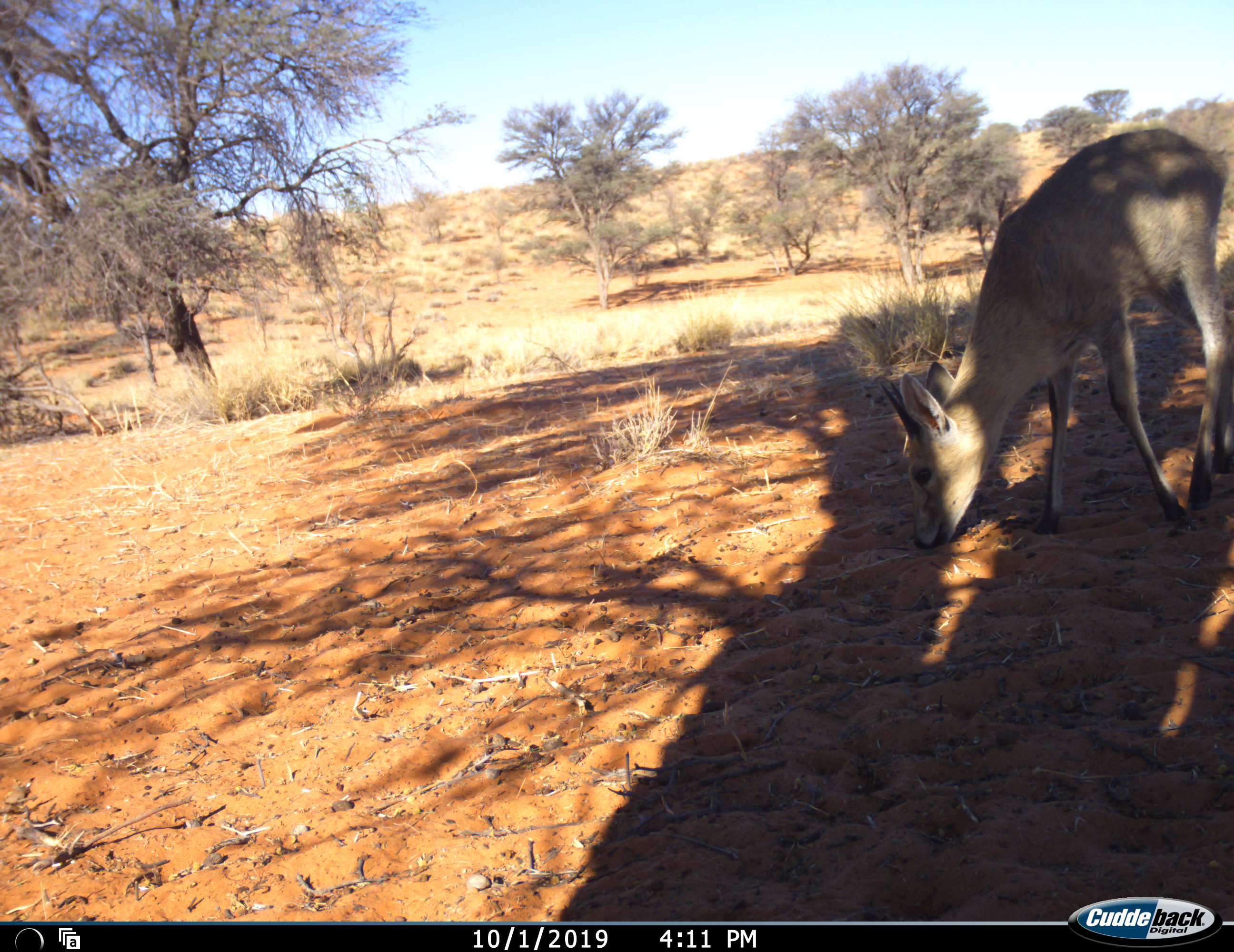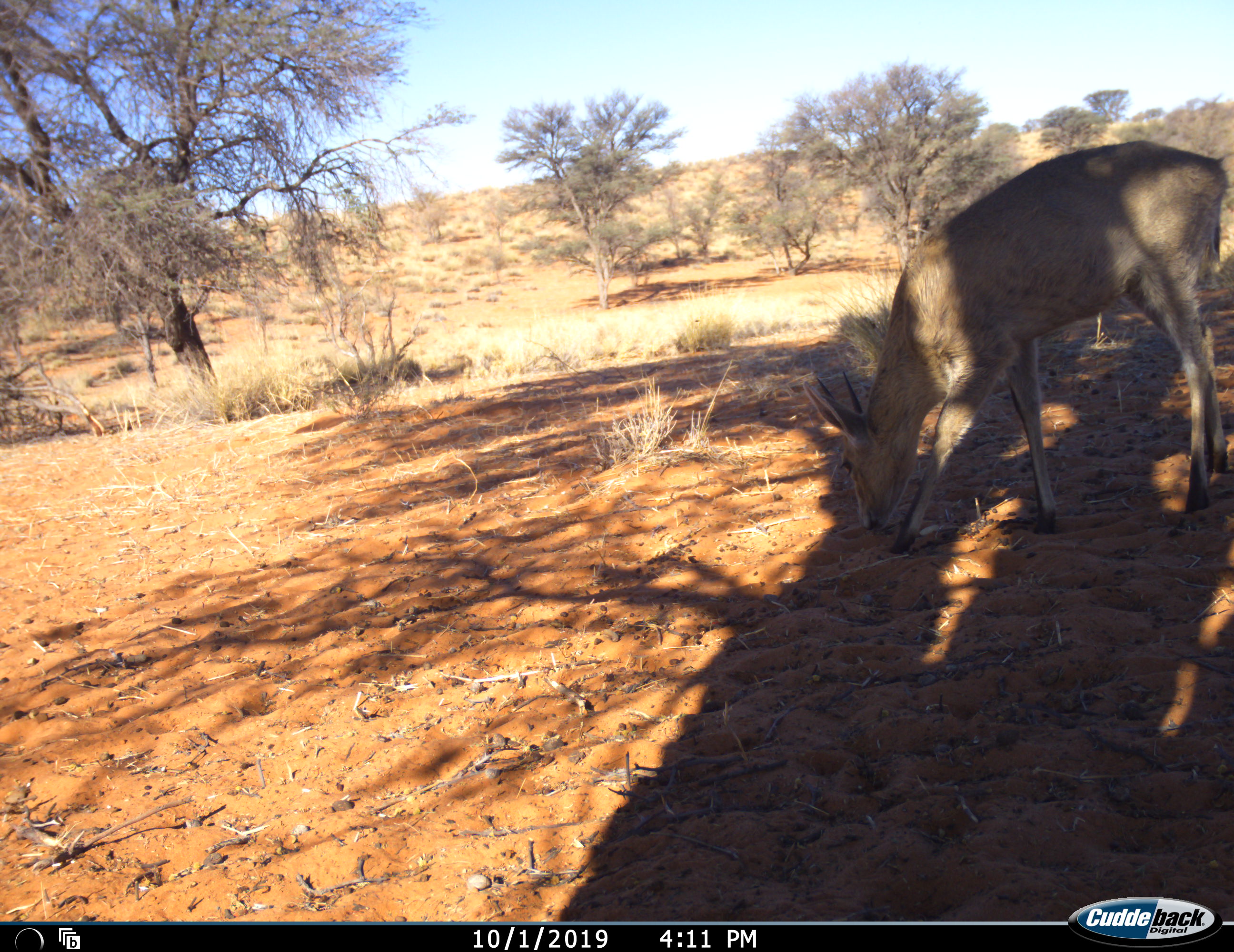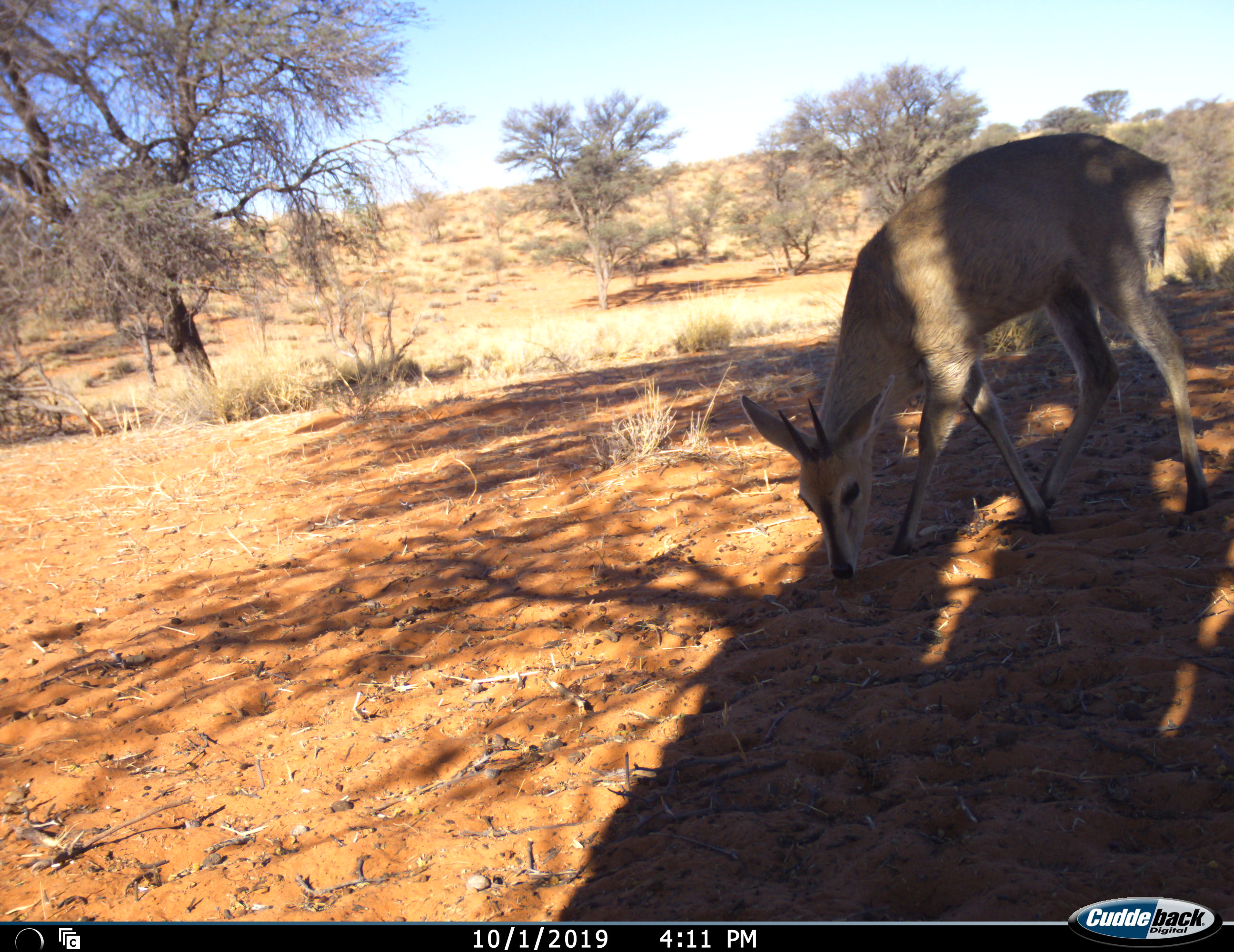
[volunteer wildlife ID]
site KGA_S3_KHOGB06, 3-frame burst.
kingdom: Animalia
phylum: Chordata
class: Mammalia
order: Artiodactyla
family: Bovidae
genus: Sylvicapra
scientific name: Sylvicapra grimmia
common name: common duiker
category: duikercommongrey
Duikercommongrey (common duiker) (Sylvicapra grimmia), count 1. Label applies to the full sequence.